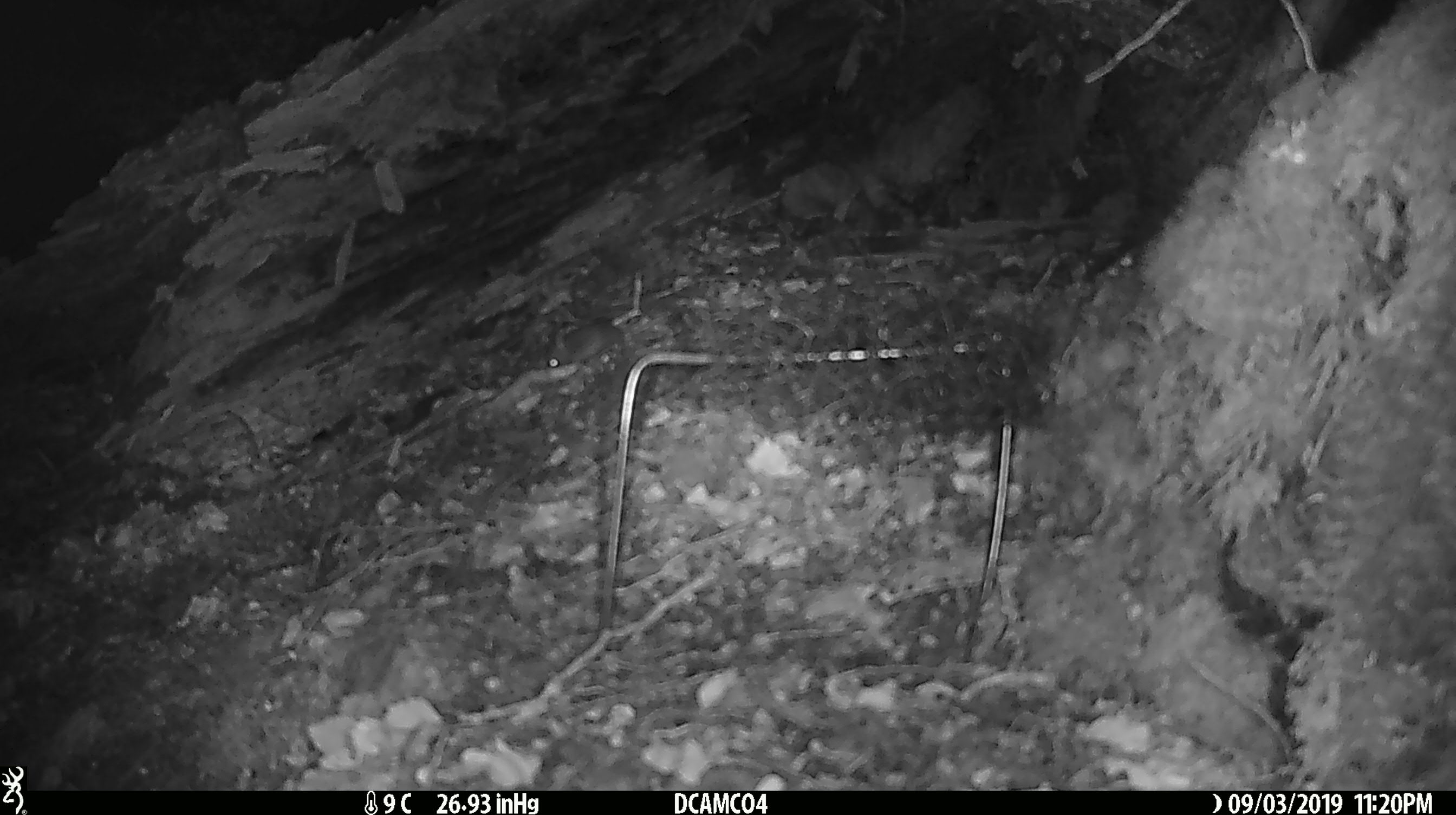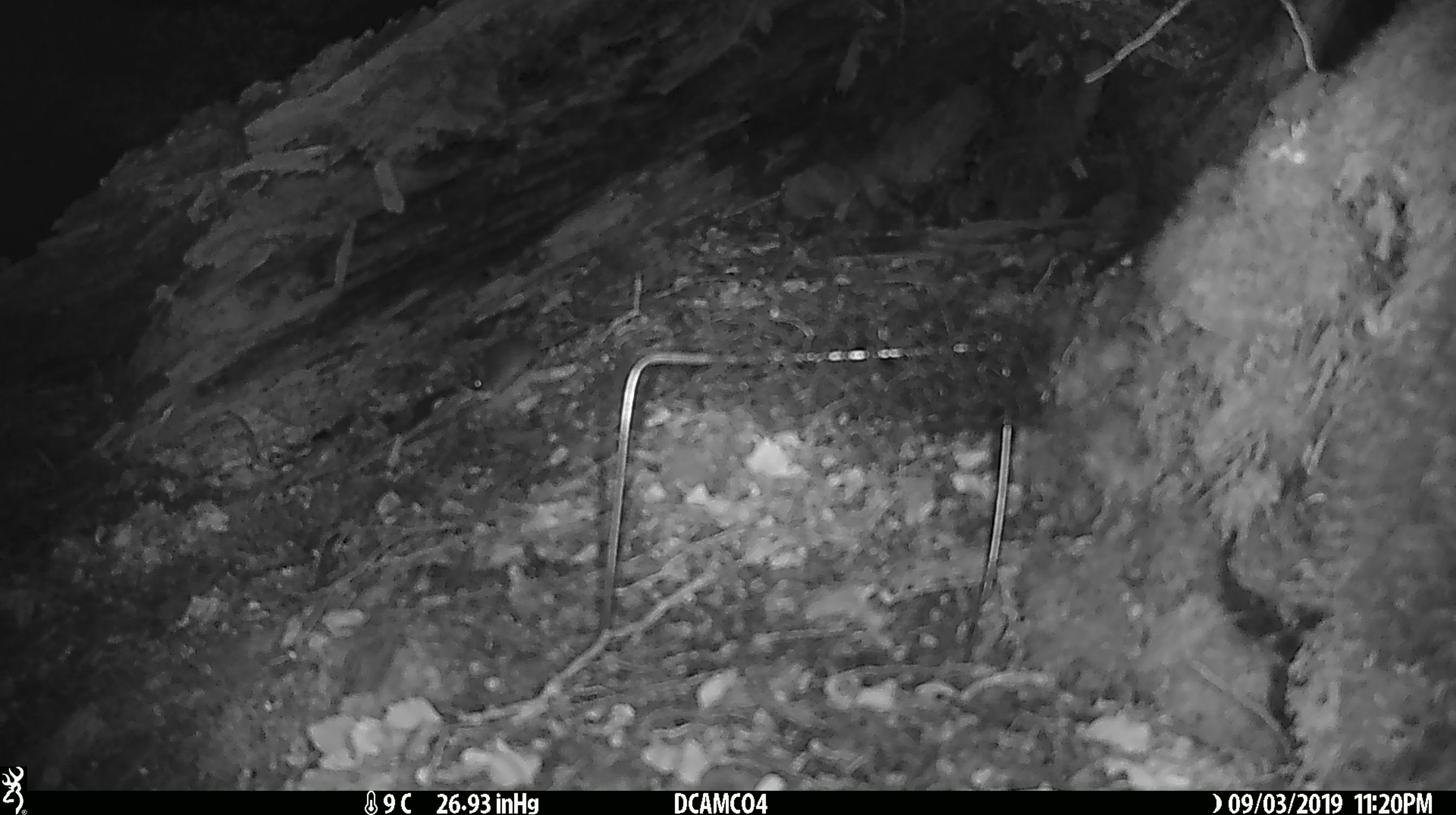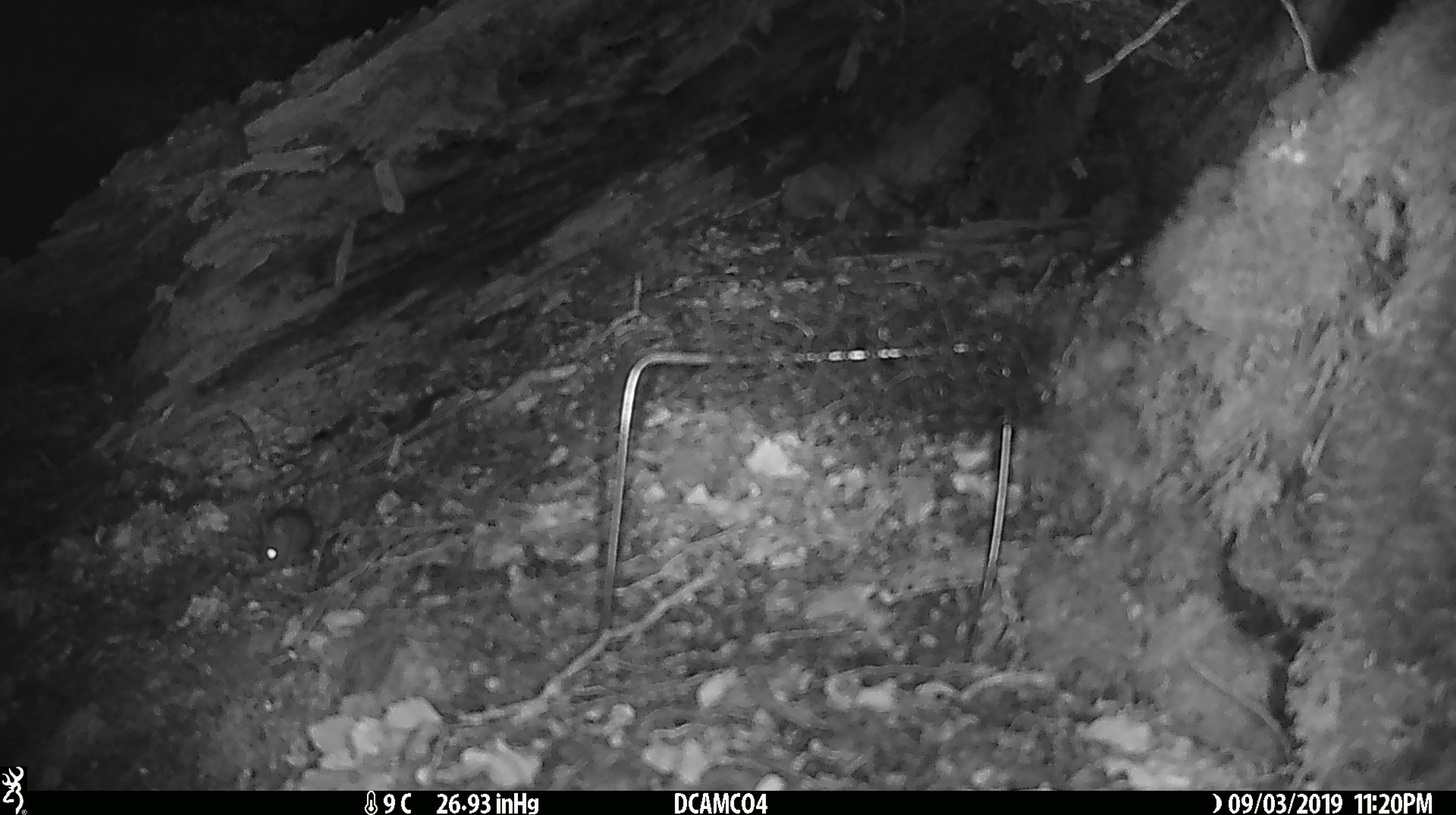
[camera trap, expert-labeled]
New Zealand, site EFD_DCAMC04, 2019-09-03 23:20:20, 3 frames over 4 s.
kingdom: Animalia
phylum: Chordata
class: Mammalia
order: Rodentia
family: Muridae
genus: Mus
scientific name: Mus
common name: mouse